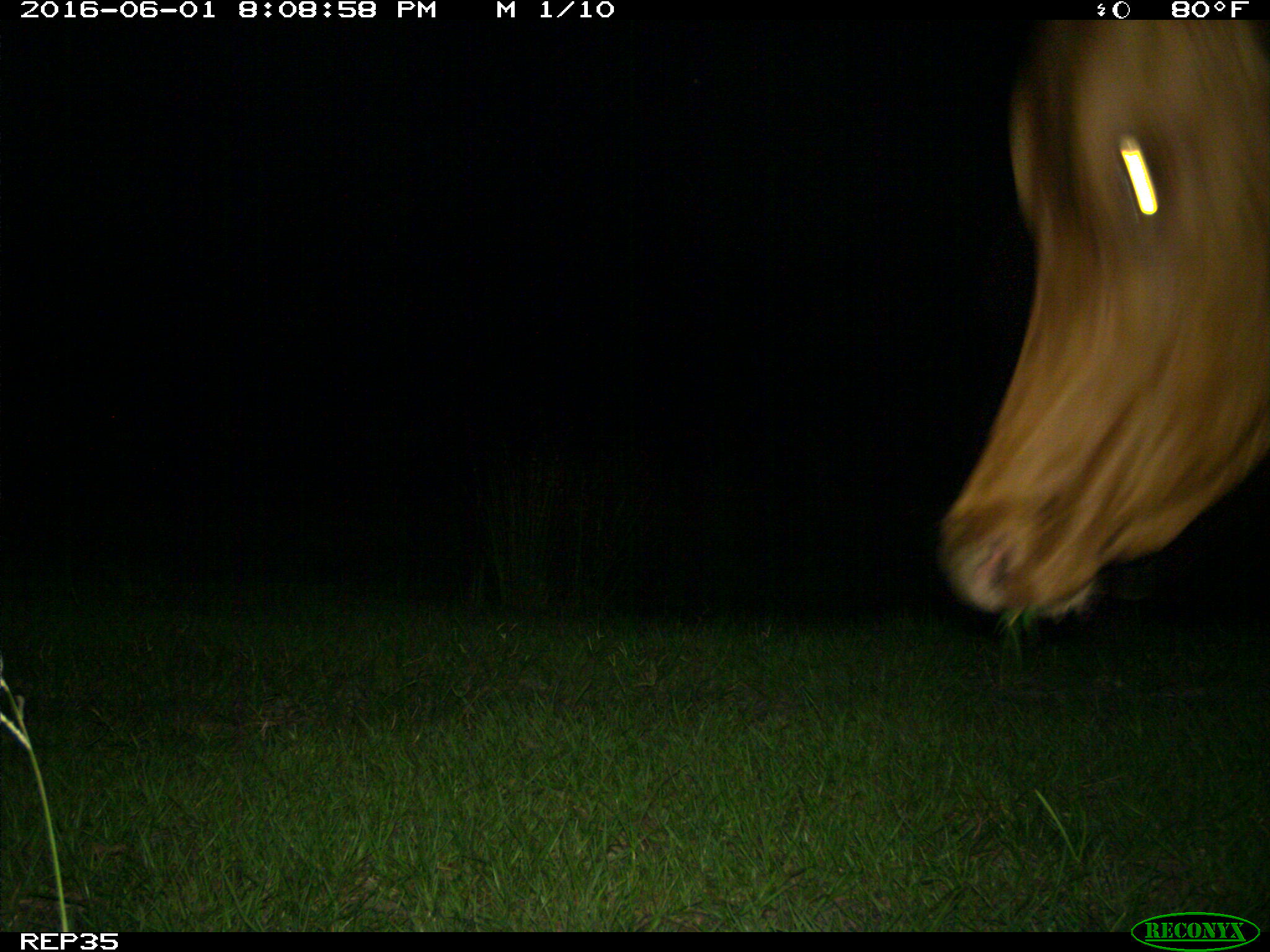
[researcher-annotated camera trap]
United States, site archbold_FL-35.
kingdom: Animalia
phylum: Chordata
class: Mammalia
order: Artiodactyla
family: Bovidae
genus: Bos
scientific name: Bos taurus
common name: domestic cow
Bos taurus (domestic cow).